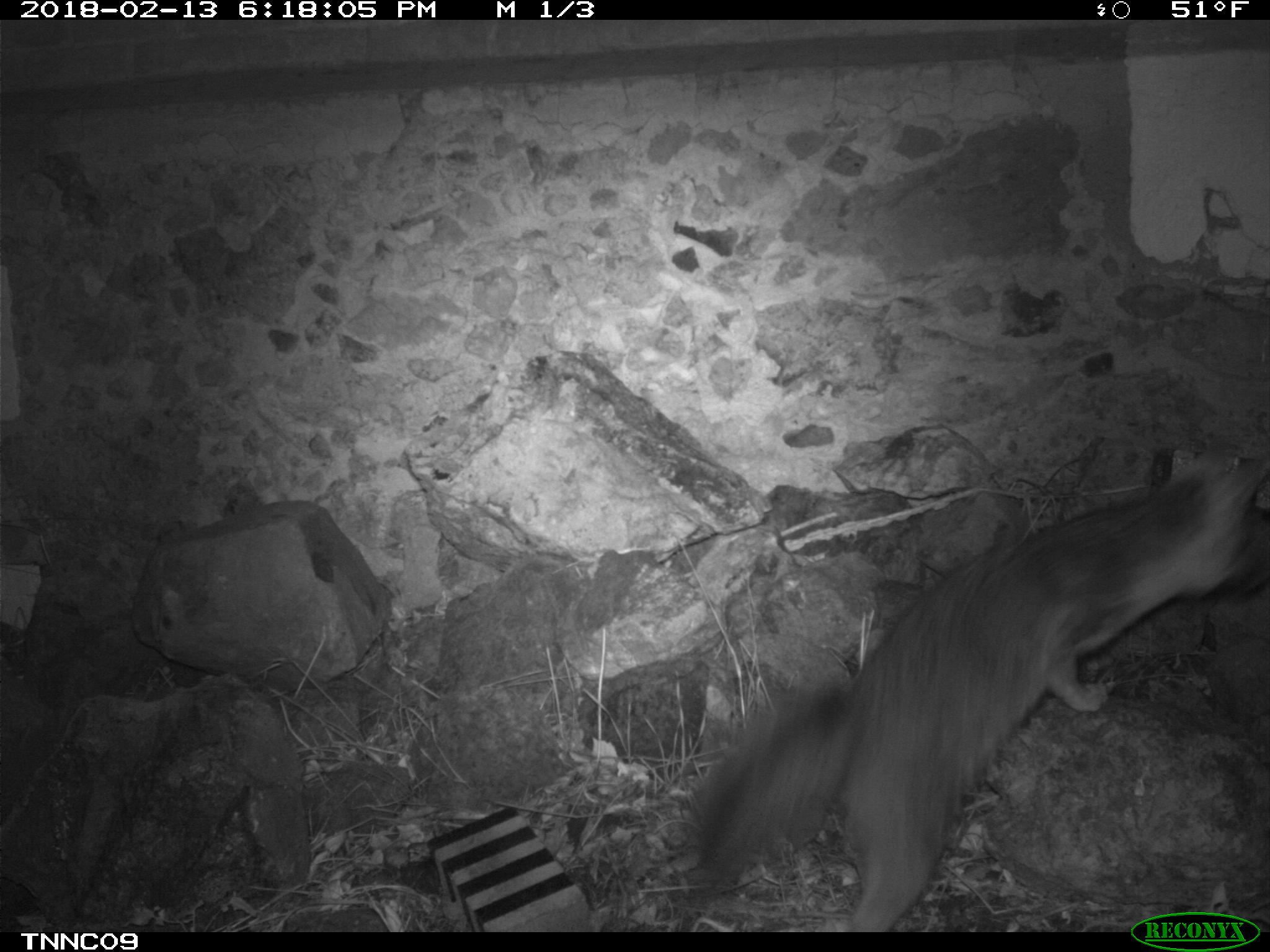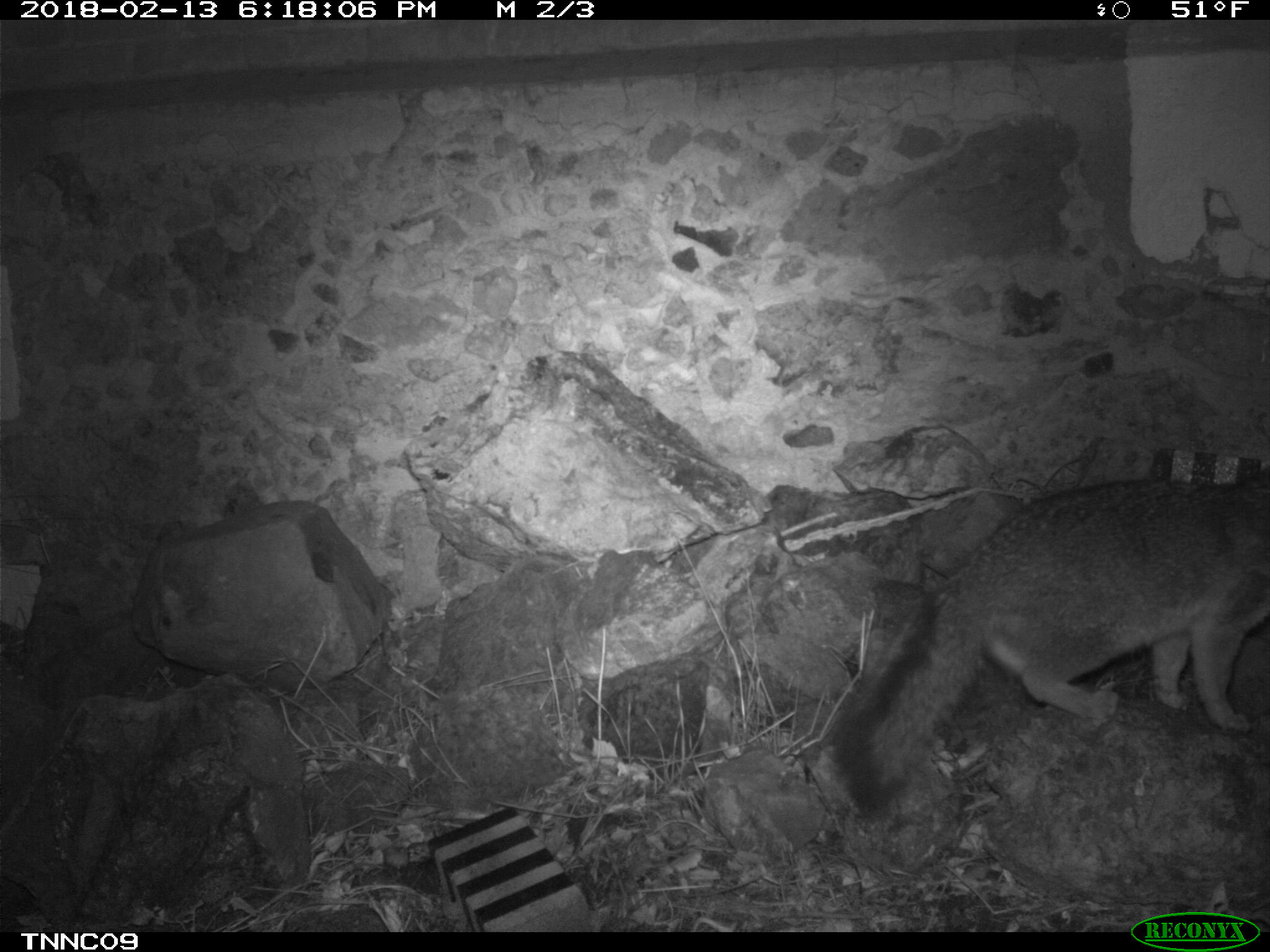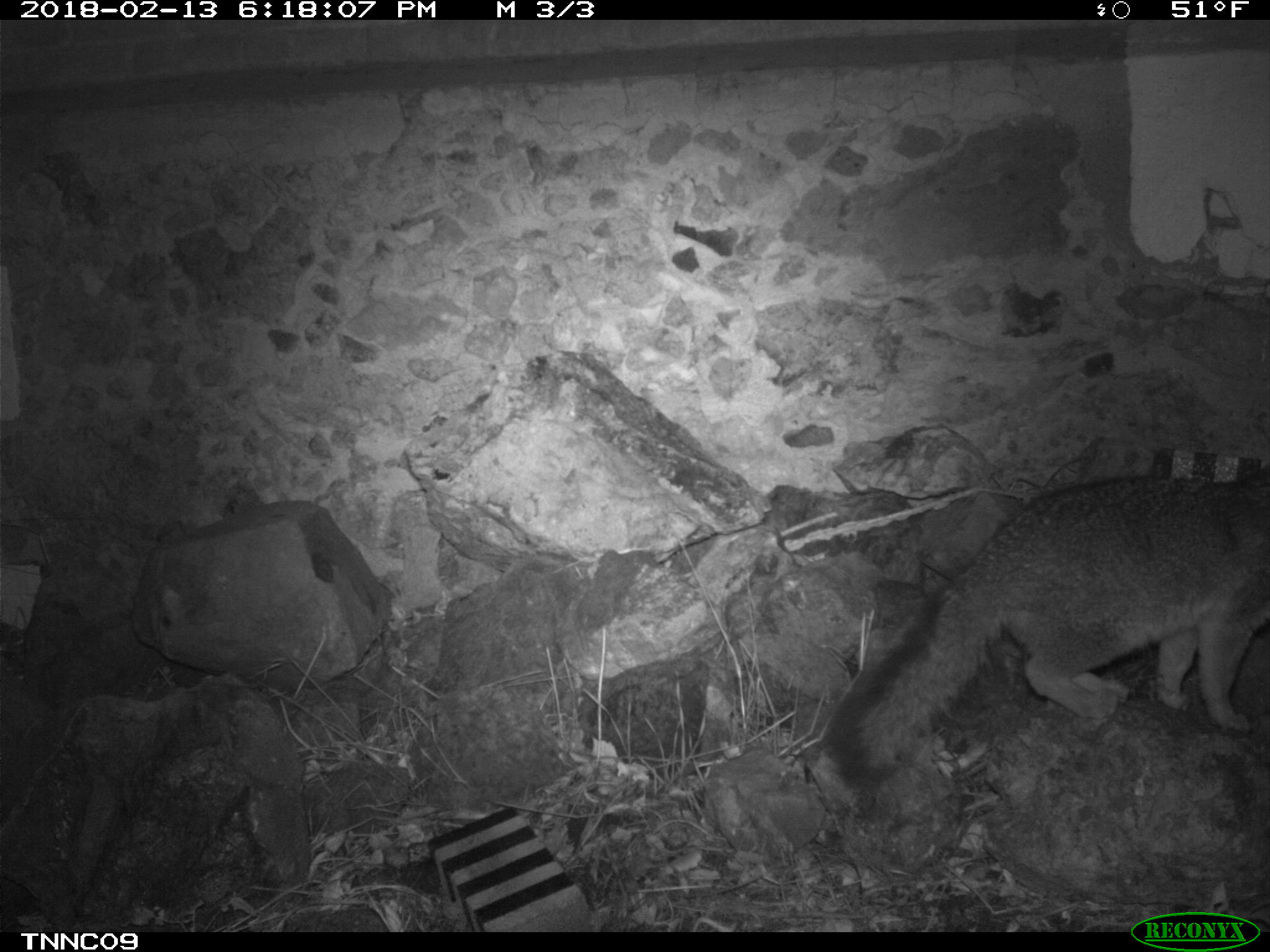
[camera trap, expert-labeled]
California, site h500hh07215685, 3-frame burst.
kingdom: Animalia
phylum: Chordata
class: Mammalia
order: Carnivora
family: Canidae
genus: Urocyon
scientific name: Urocyon littoralis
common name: island fox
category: fox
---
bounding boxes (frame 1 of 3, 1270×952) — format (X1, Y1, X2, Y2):
fox: (682, 454, 1269, 930)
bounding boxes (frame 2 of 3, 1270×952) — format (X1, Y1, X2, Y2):
fox: (832, 478, 1269, 817)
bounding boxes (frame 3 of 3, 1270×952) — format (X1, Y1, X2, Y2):
fox: (828, 474, 1269, 787)